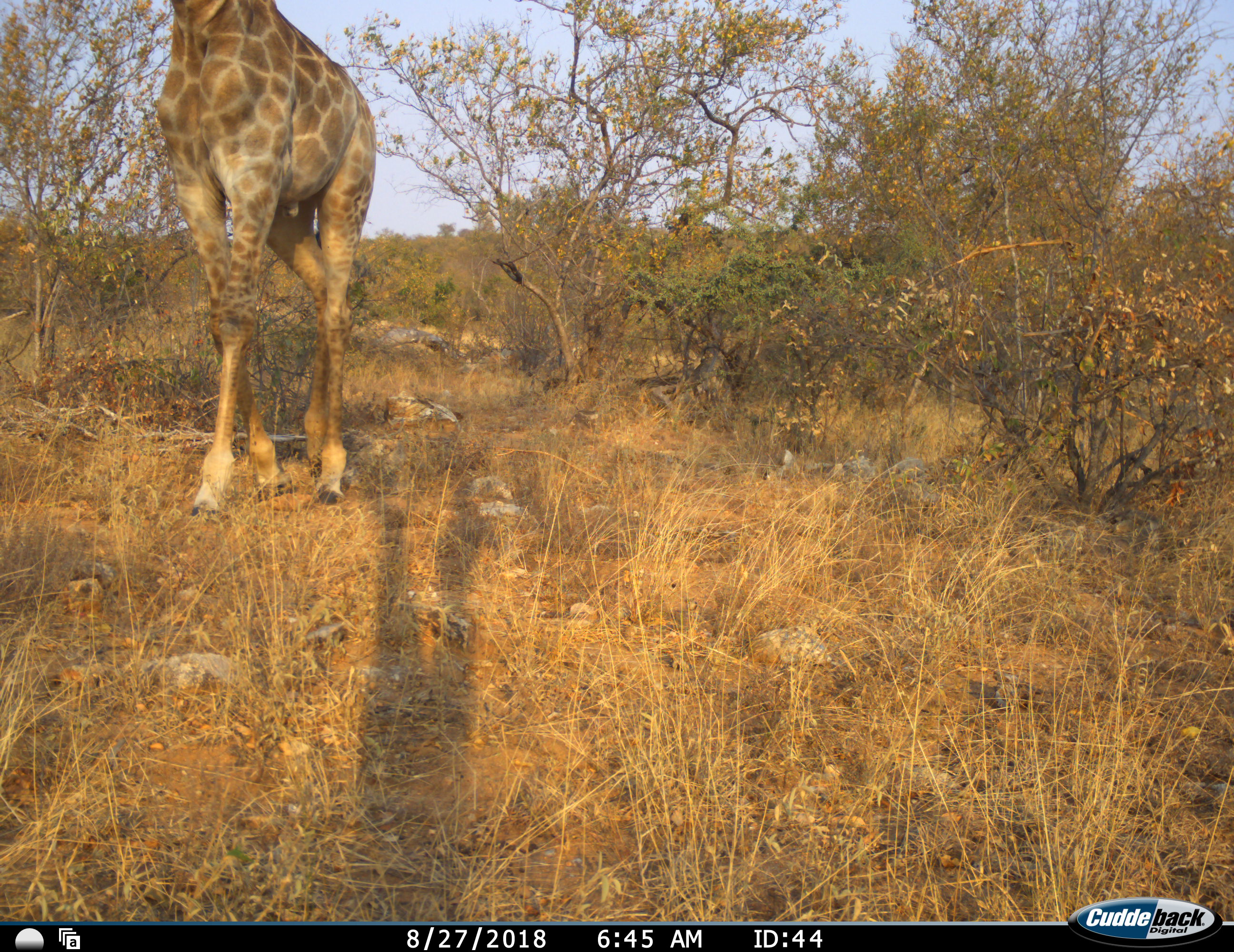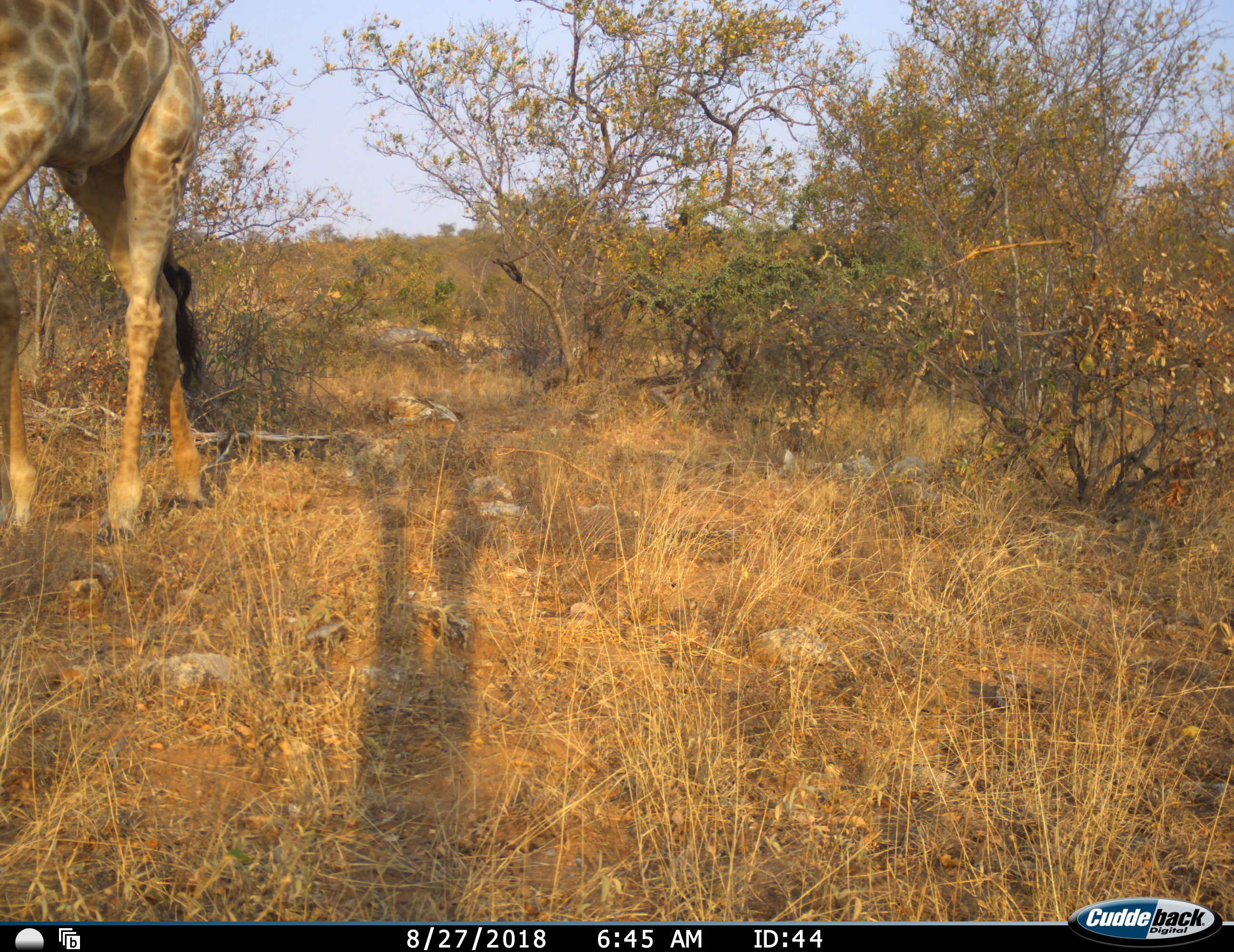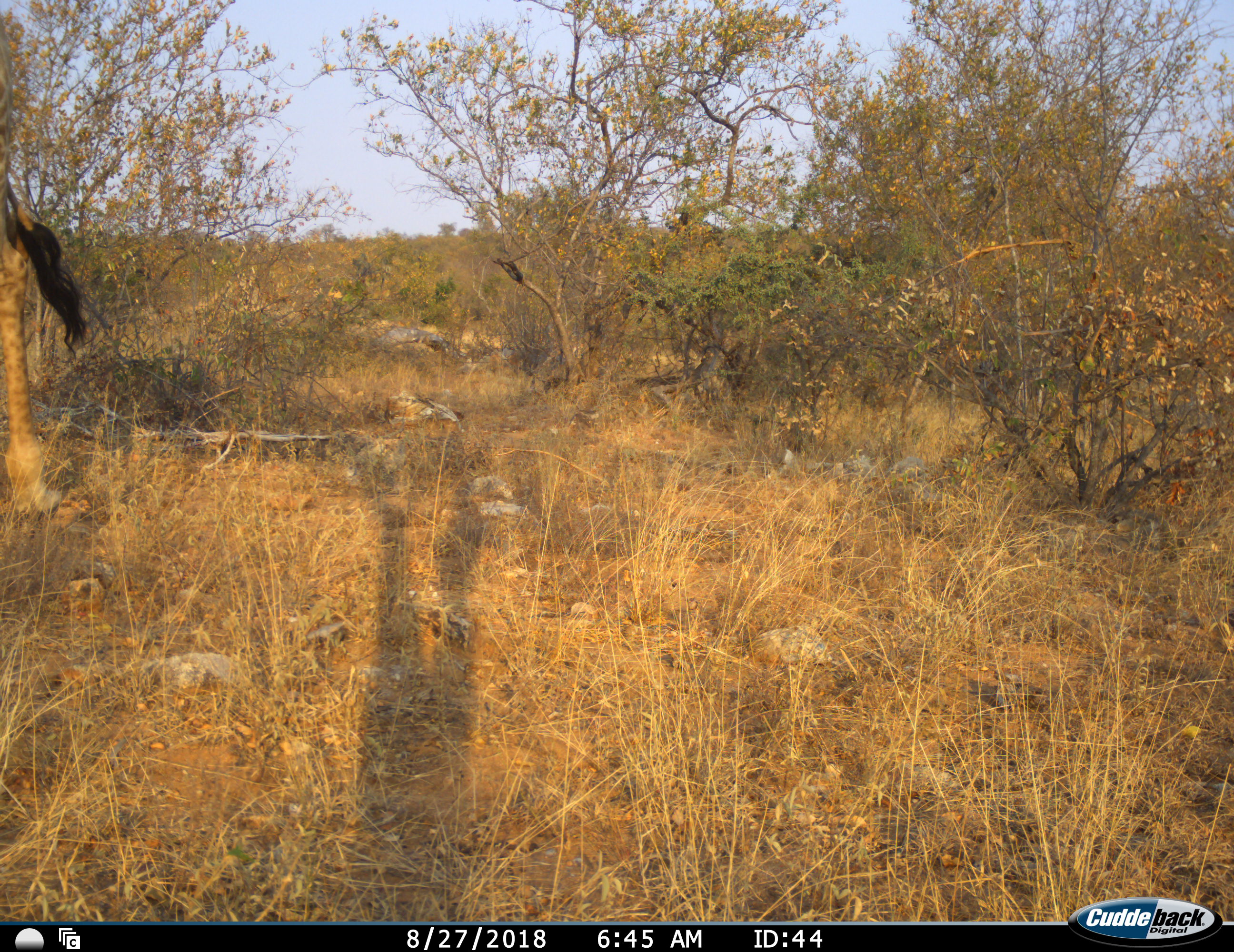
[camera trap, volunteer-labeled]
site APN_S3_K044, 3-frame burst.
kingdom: Animalia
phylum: Chordata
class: Mammalia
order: Artiodactyla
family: Giraffidae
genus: Giraffa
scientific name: Giraffa camelopardalis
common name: giraffe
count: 1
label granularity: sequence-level